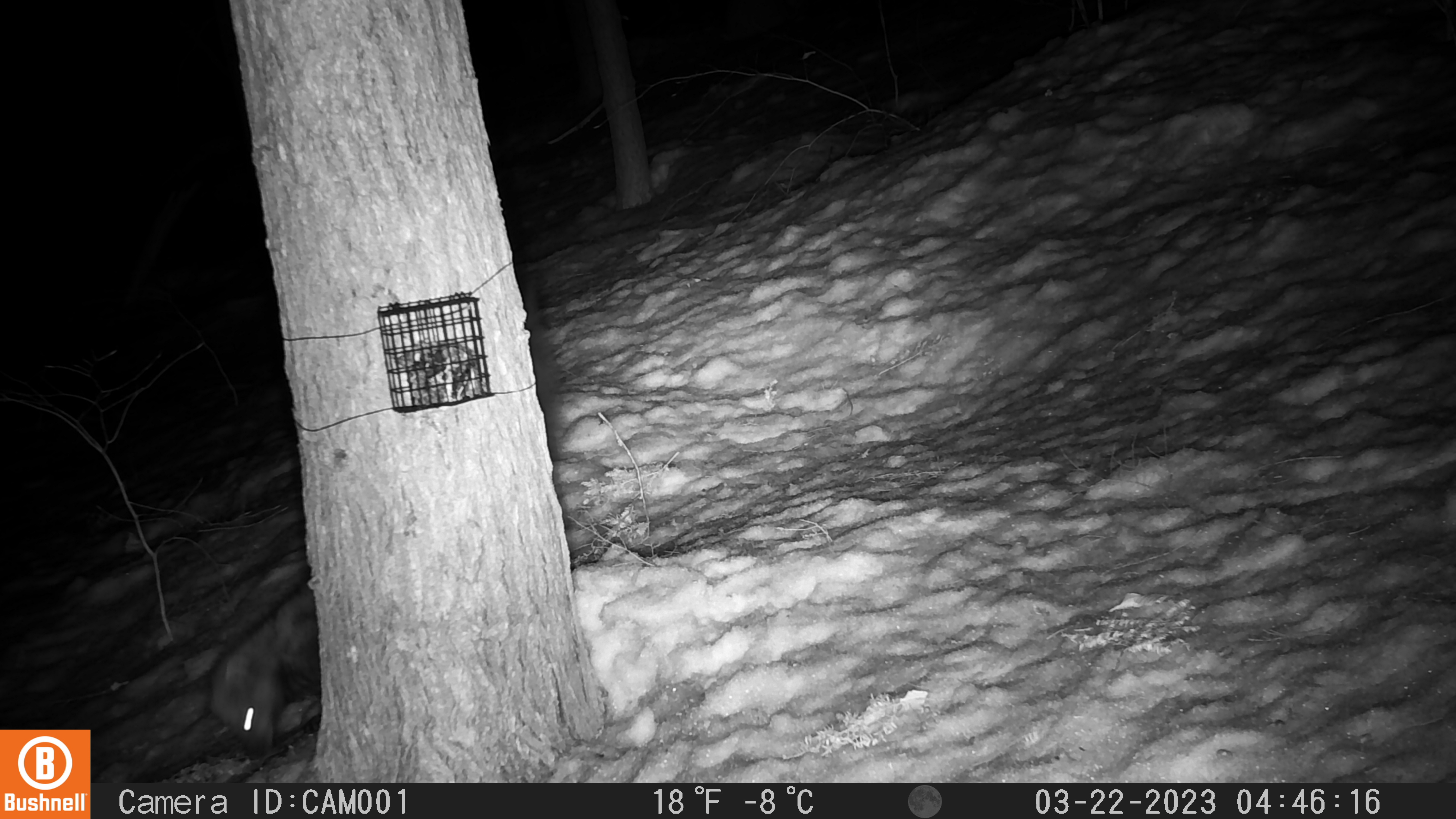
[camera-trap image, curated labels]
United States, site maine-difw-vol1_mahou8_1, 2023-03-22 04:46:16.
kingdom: Animalia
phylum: Chordata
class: Mammalia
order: Carnivora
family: Mustelidae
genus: Pekania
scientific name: Pekania pennanti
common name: fisher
Fisher (Pekania pennanti).